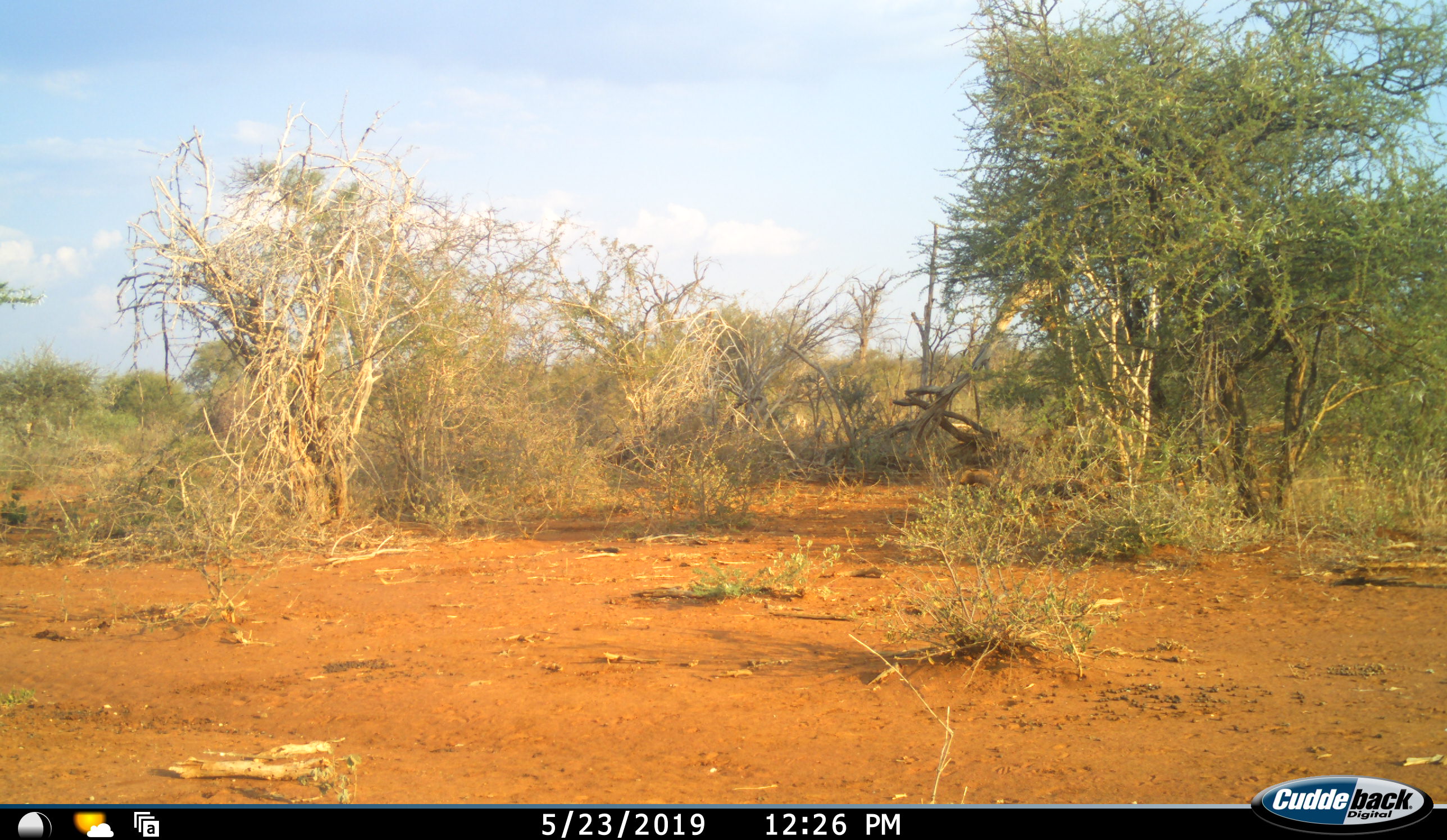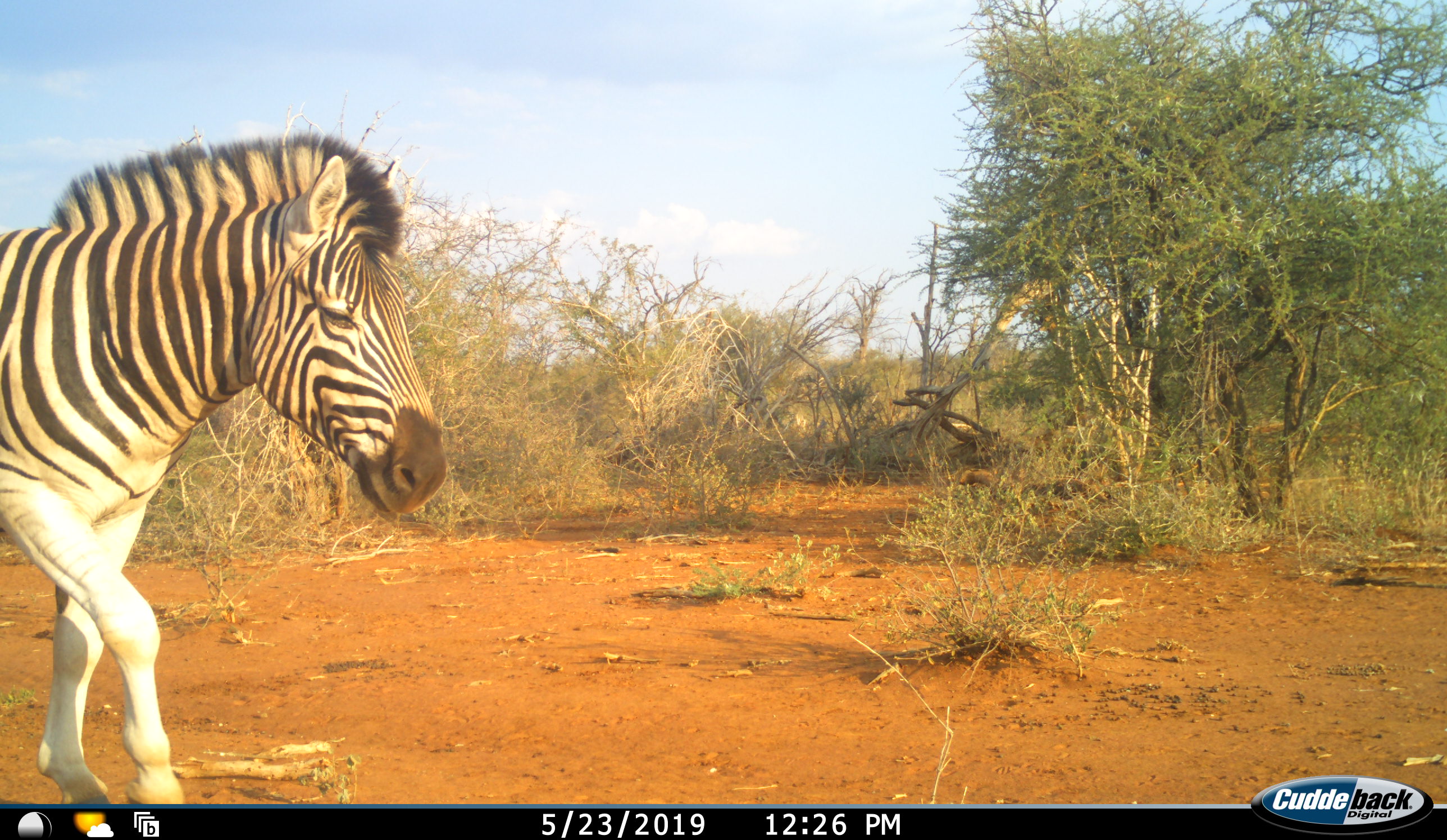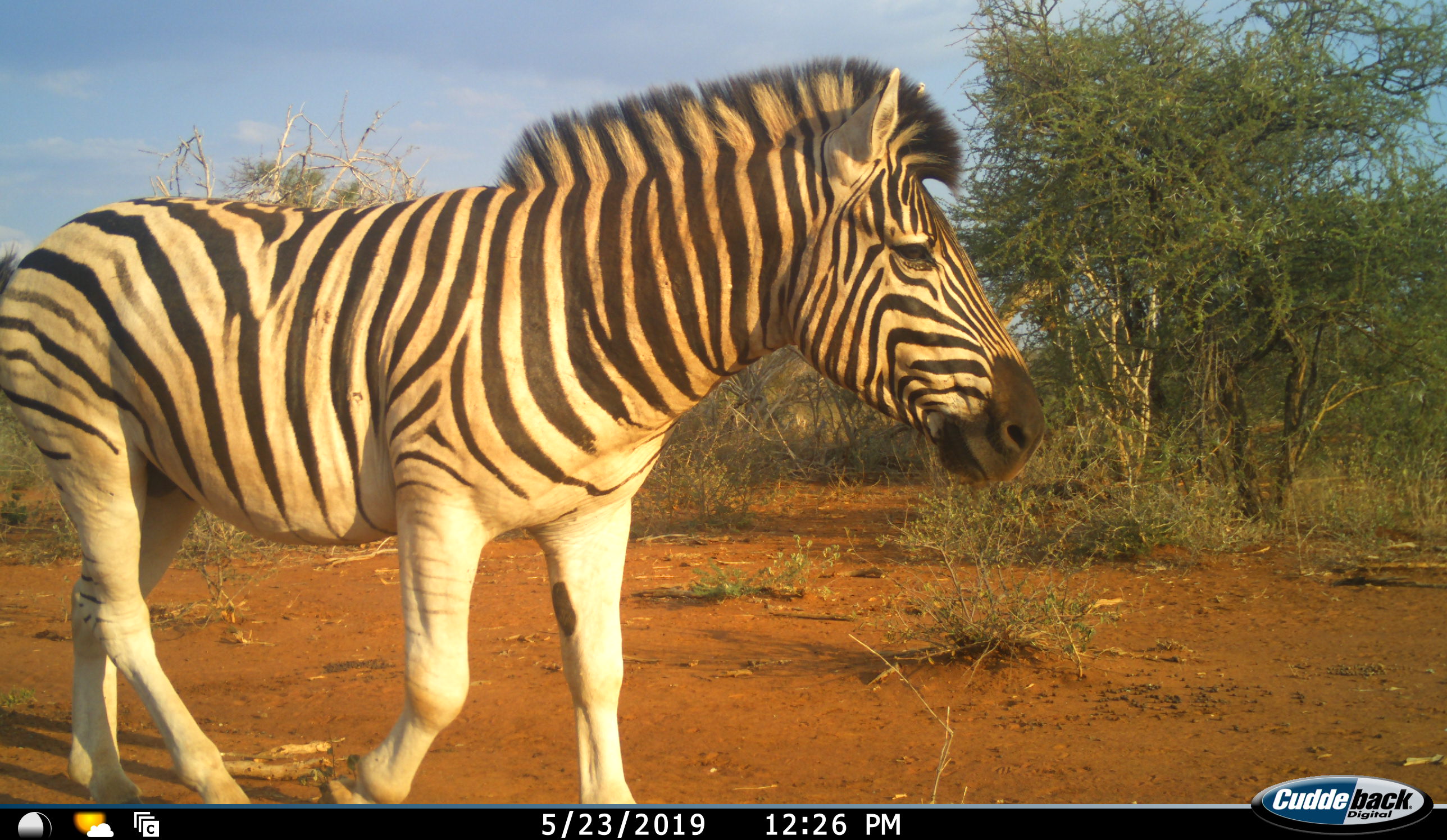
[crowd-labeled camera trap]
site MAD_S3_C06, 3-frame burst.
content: unidentified animal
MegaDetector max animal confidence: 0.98